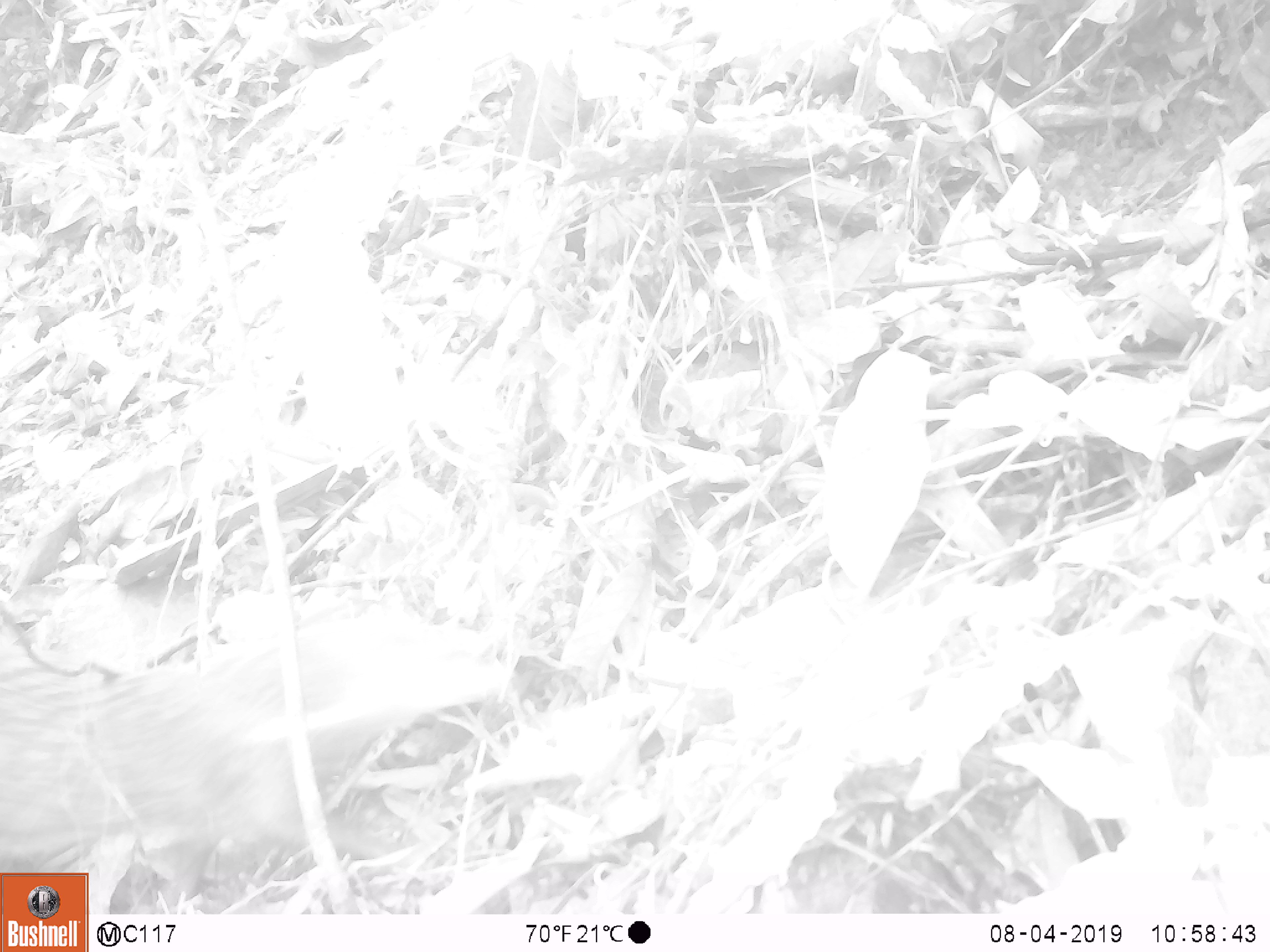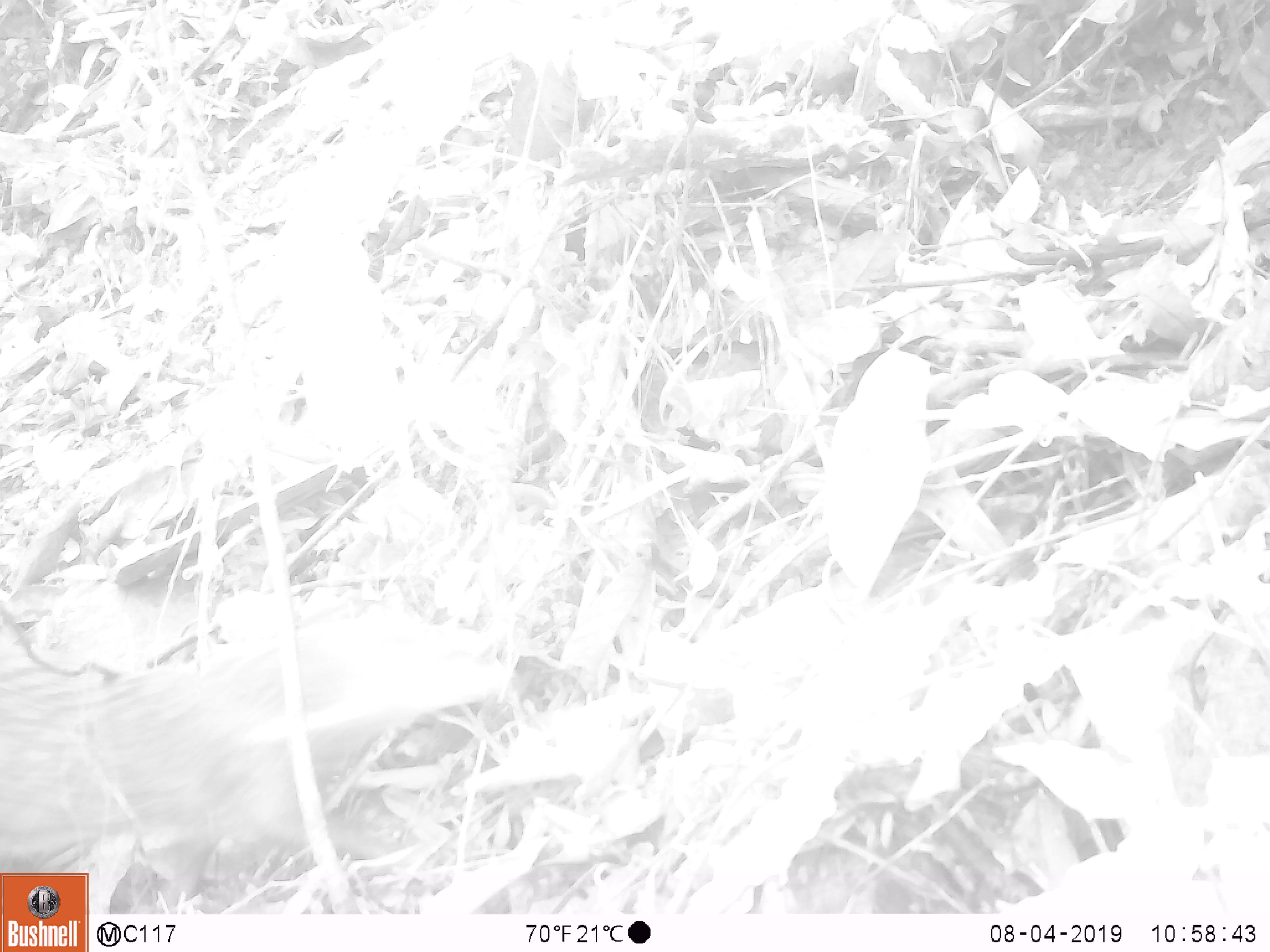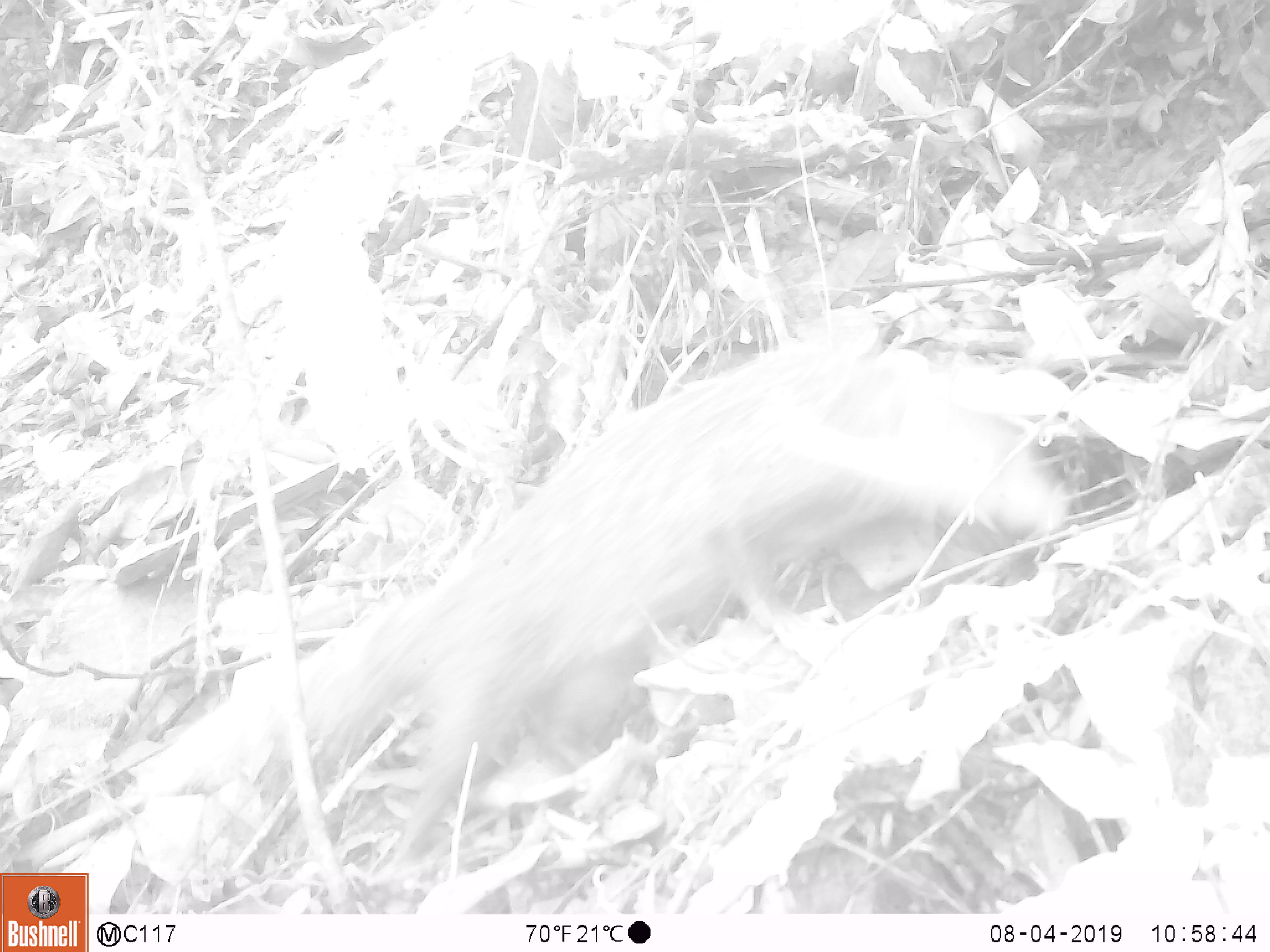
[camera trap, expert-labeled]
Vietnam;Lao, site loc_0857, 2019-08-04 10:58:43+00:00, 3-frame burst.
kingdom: Animalia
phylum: Chordata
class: Mammalia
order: Carnivora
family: Herpestidae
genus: Urva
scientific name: Urva urva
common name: crab-eating mongoose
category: crab eating mongoose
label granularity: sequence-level